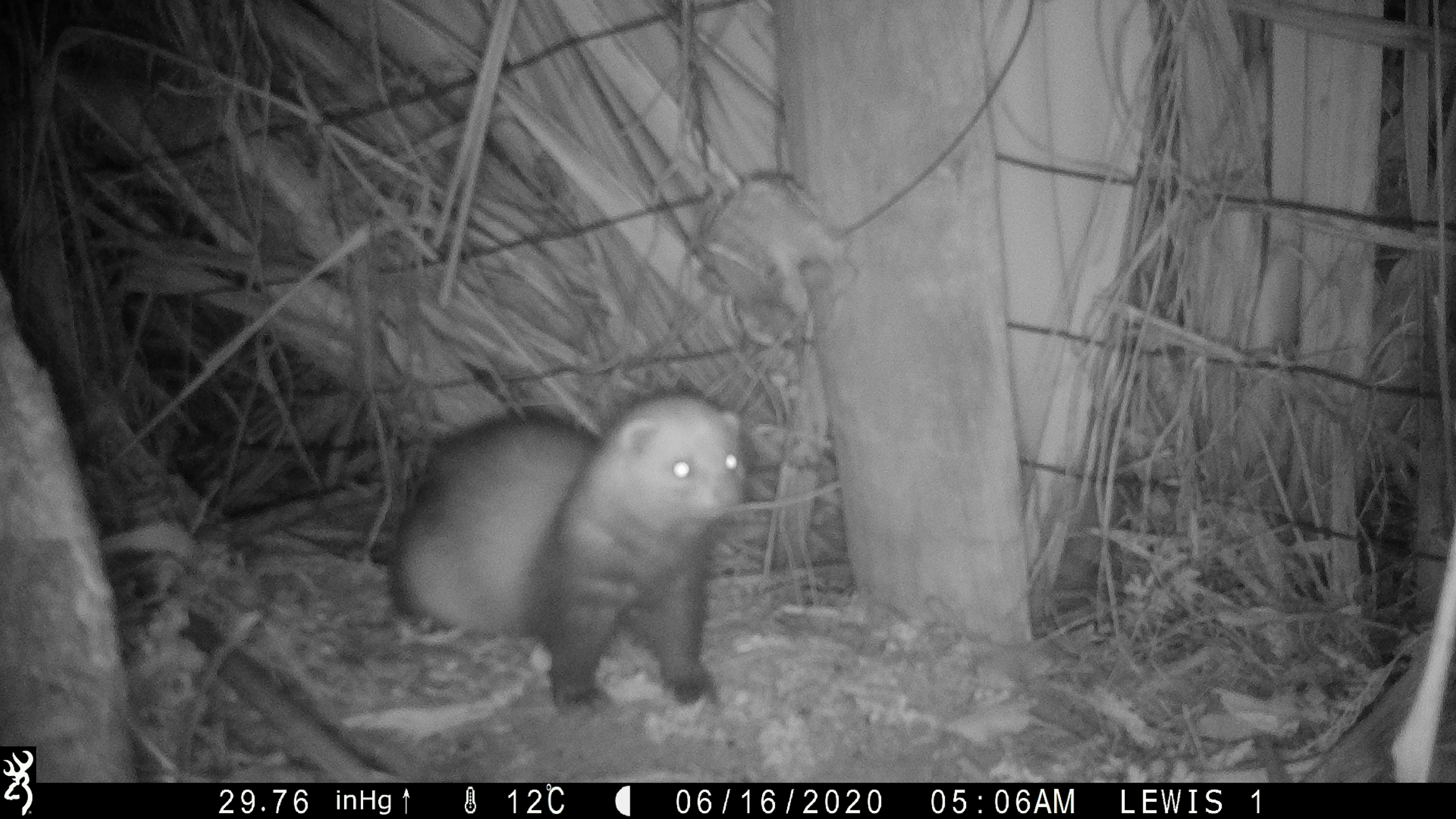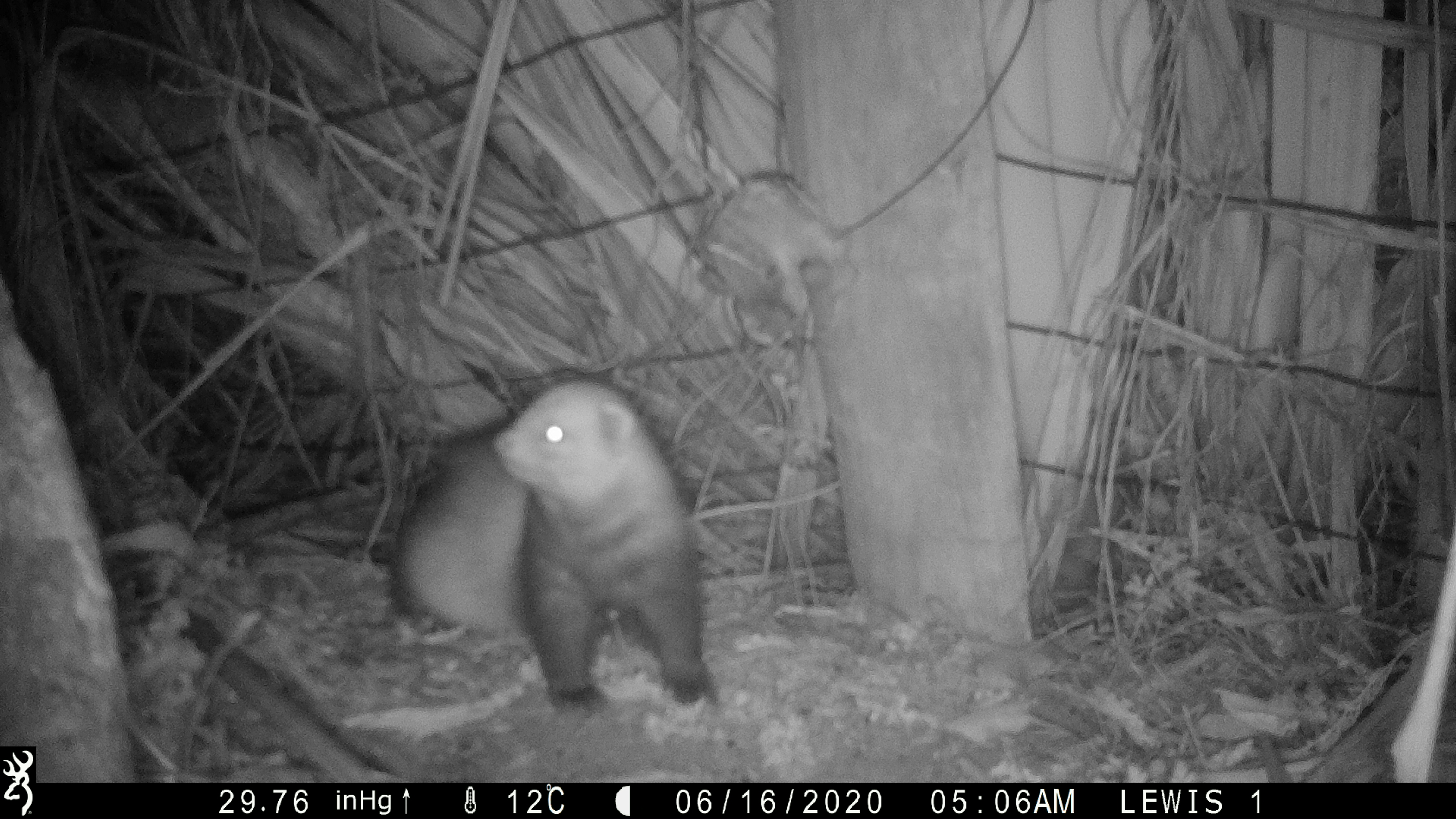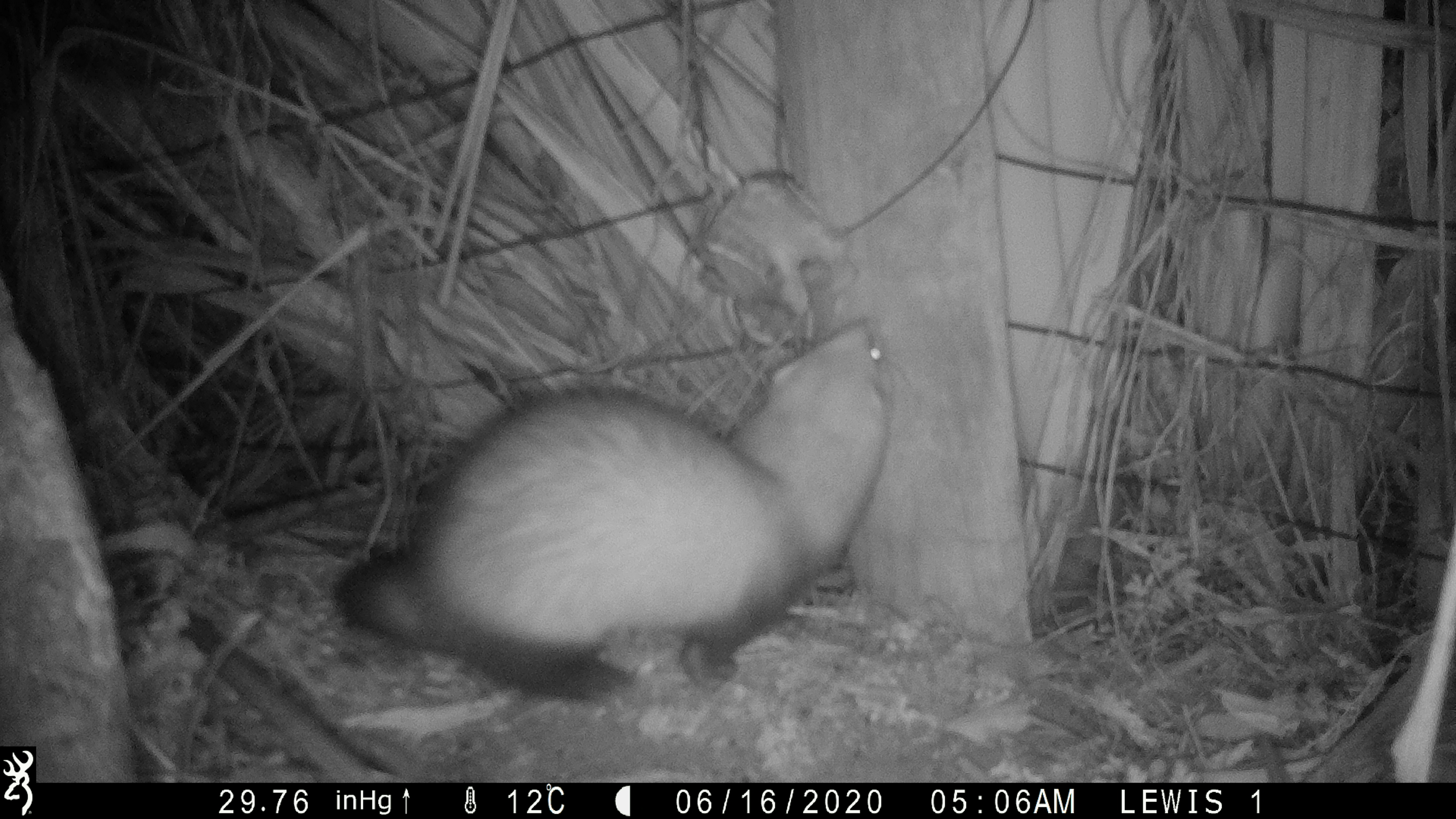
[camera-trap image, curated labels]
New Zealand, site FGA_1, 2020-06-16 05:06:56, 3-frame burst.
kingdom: Animalia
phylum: Chordata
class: Mammalia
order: Carnivora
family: Mustelidae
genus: Mustela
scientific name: Mustela furo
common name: ferret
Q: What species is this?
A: Ferret (Mustela furo).